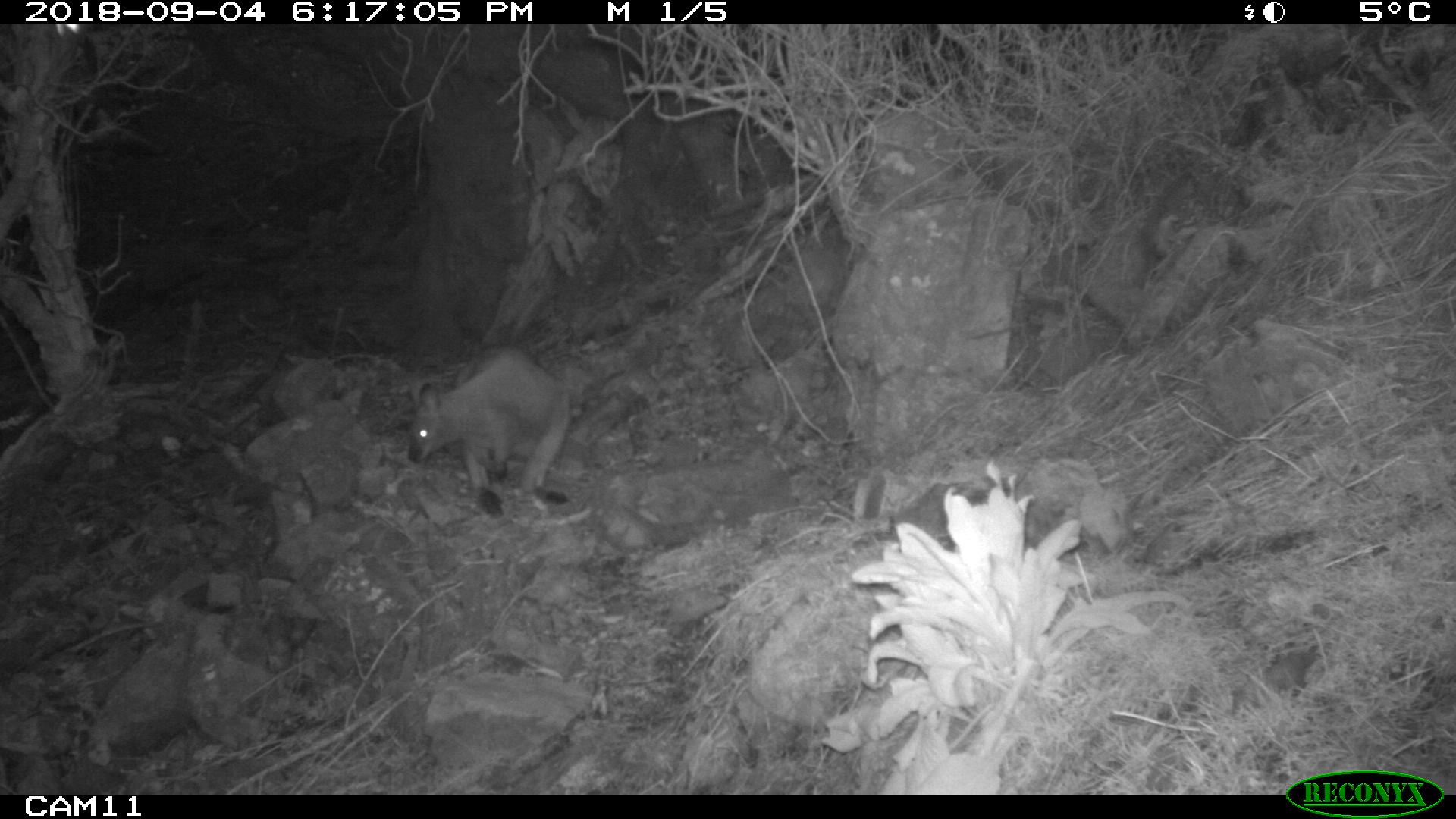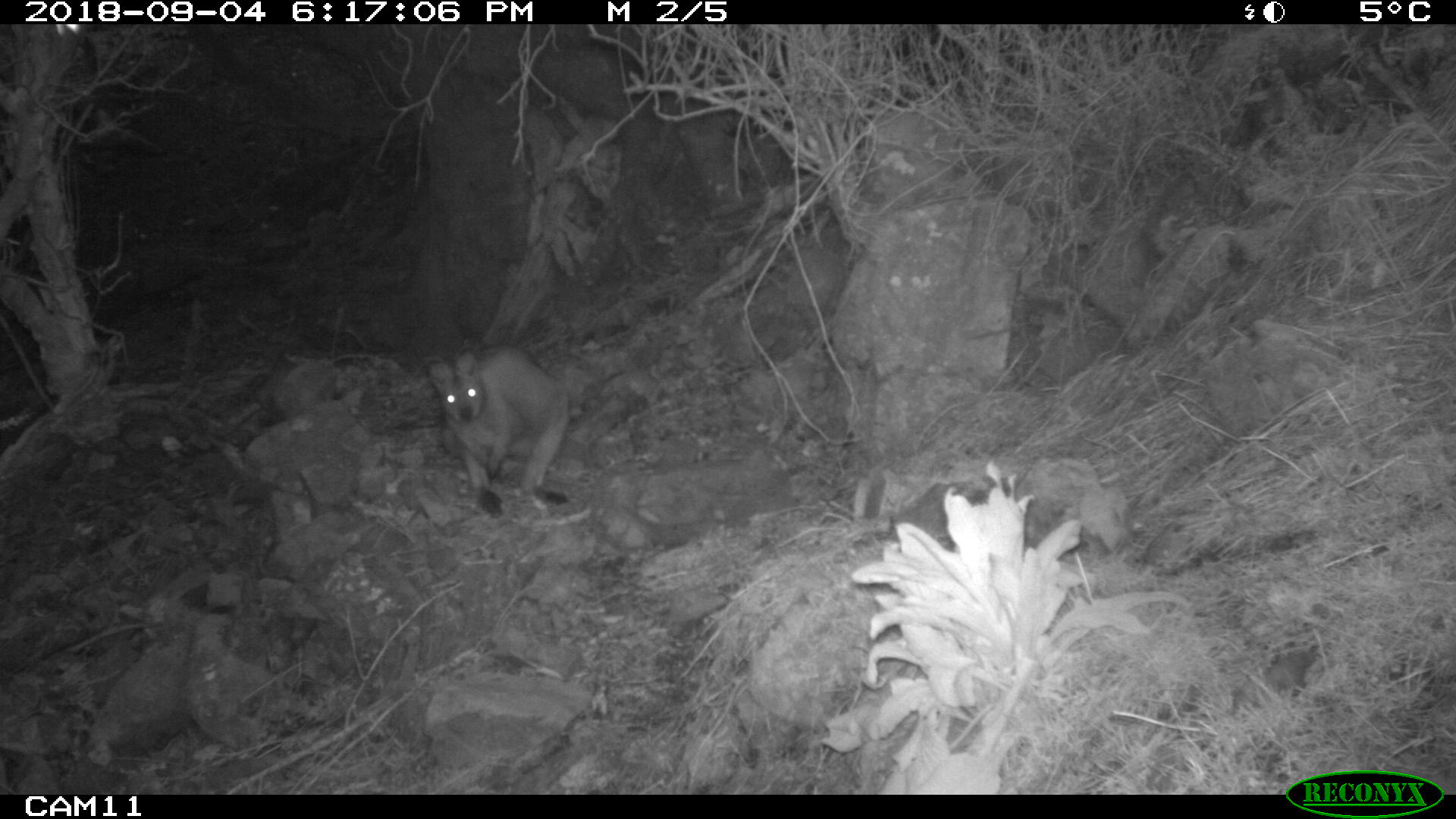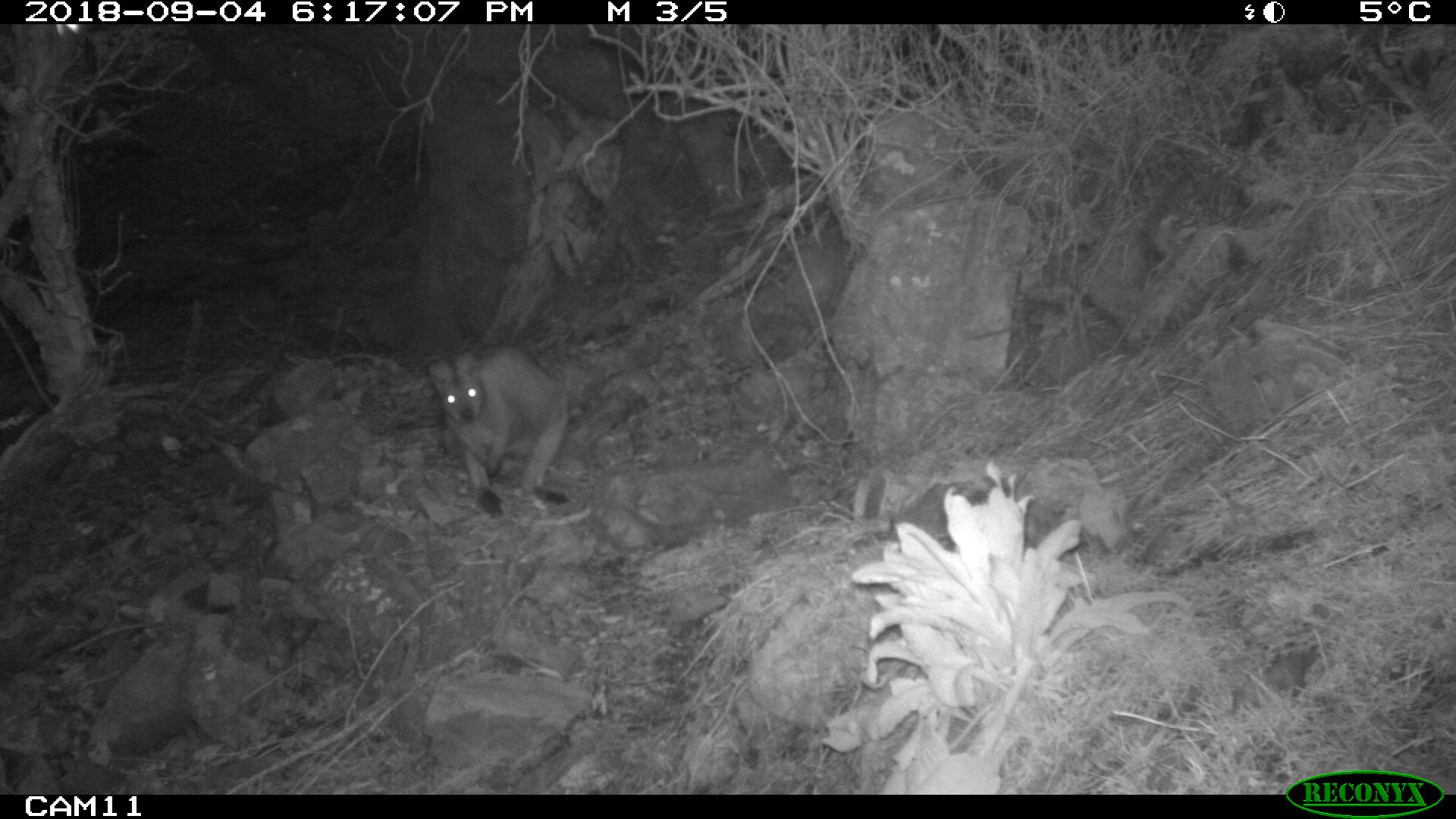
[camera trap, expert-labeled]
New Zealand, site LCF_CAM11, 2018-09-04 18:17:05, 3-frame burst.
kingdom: Animalia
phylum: Chordata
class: Mammalia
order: Diprotodontia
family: Macropodidae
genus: Notamacropus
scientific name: Notamacropus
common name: wallaby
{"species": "wallaby (Notamacropus)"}